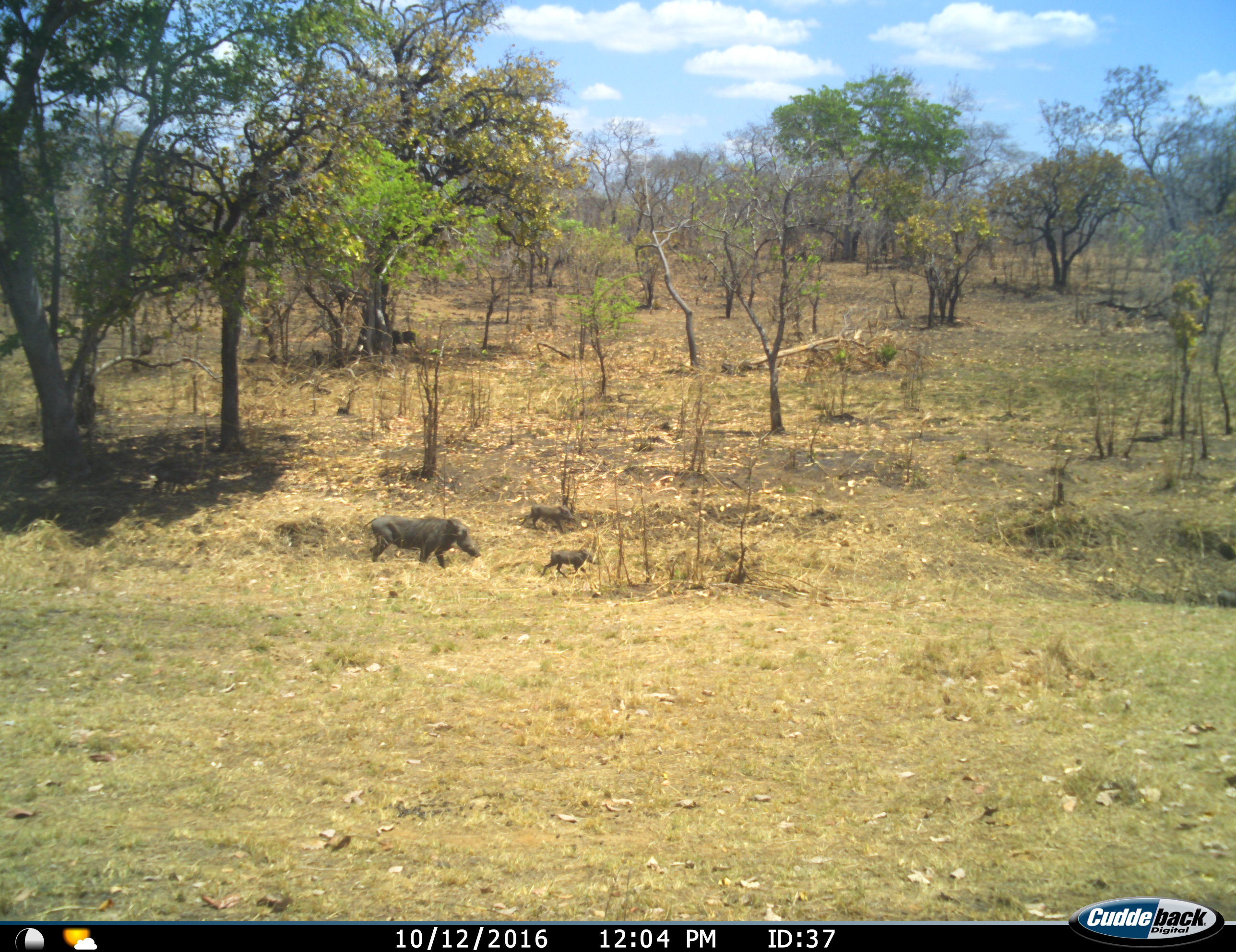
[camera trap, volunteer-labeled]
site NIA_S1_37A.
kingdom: Animalia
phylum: Chordata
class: Mammalia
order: Artiodactyla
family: Suidae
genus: Phacochoerus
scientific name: Phacochoerus africanus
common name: warthog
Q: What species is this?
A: Warthog (Phacochoerus africanus).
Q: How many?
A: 3.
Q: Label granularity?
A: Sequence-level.